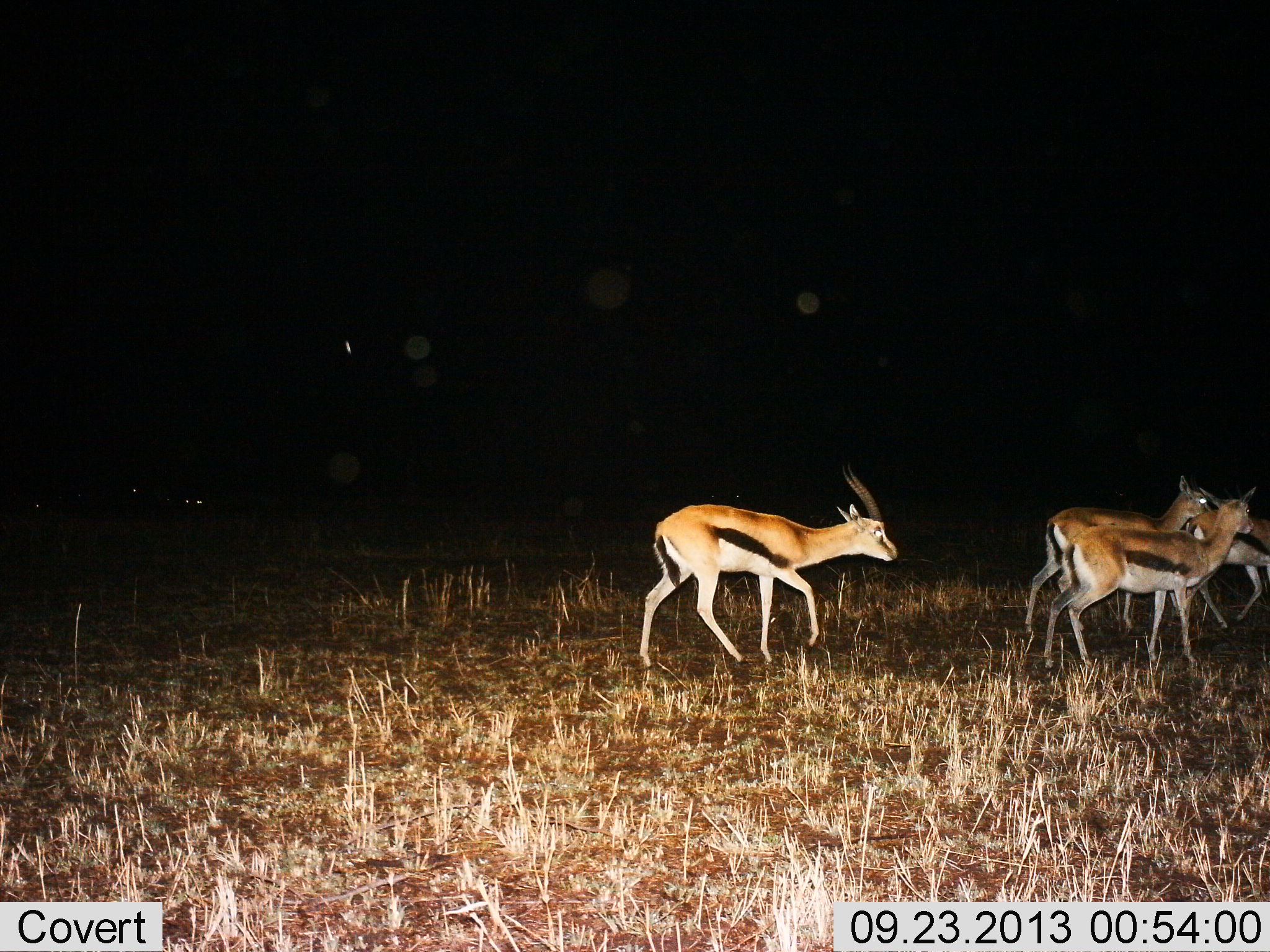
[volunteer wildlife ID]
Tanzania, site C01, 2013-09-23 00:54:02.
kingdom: Animalia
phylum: Chordata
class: Mammalia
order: Artiodactyla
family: Bovidae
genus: Eudorcas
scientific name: Eudorcas thomsonii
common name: thomson's gazelle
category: gazellethomsons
Gazellethomsons (thomson's gazelle) (Eudorcas thomsonii), count 4. Behavior (volunteer vote fractions): standing 39%, resting 0%, moving 82%, interacting 11%. Young present (vote fraction): 0%. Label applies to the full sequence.